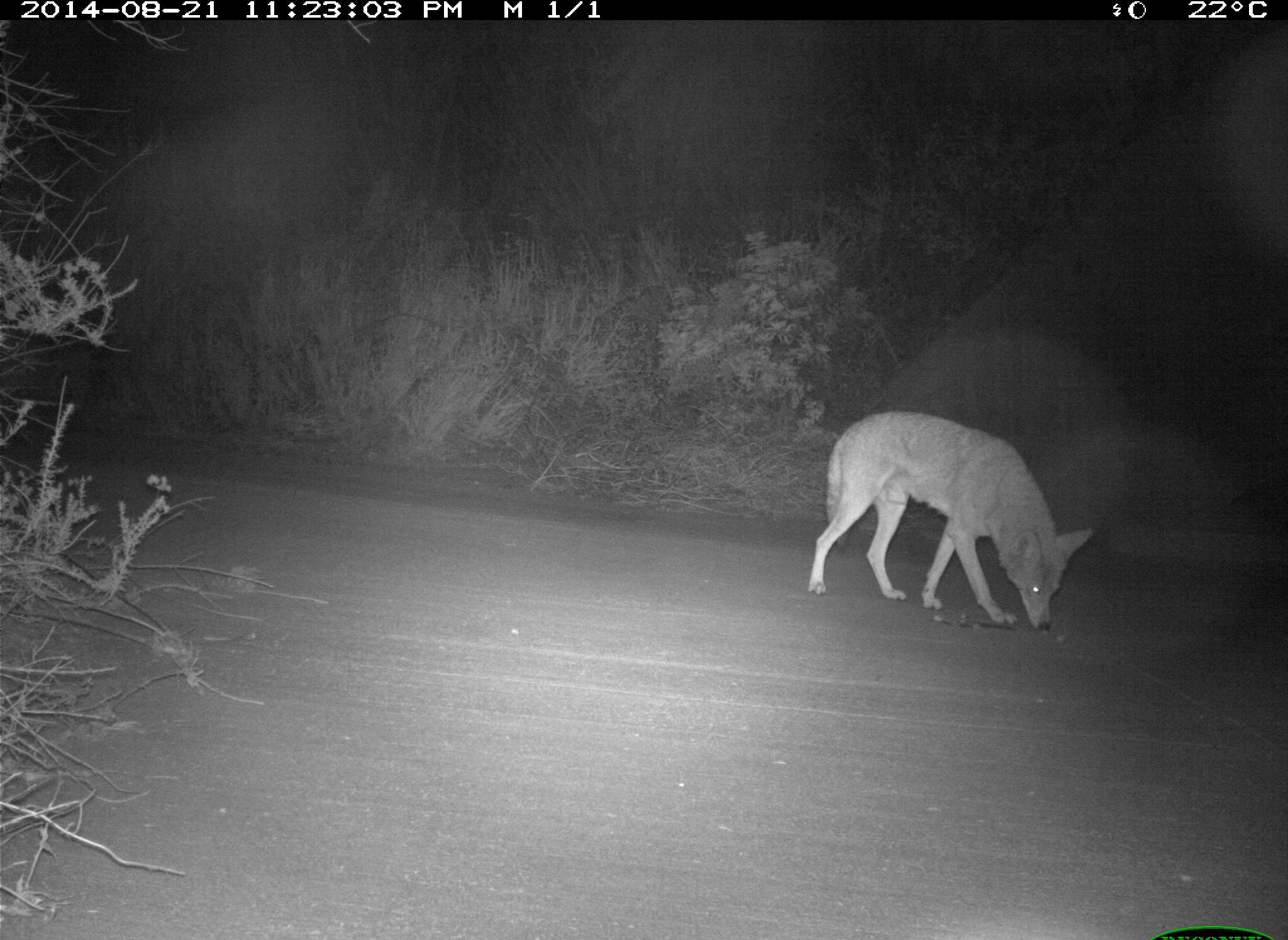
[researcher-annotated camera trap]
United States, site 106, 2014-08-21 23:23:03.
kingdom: Animalia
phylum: Chordata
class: Mammalia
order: Carnivora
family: Canidae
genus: Canis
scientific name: Canis latrans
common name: coyote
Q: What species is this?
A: Coyote (Canis latrans).